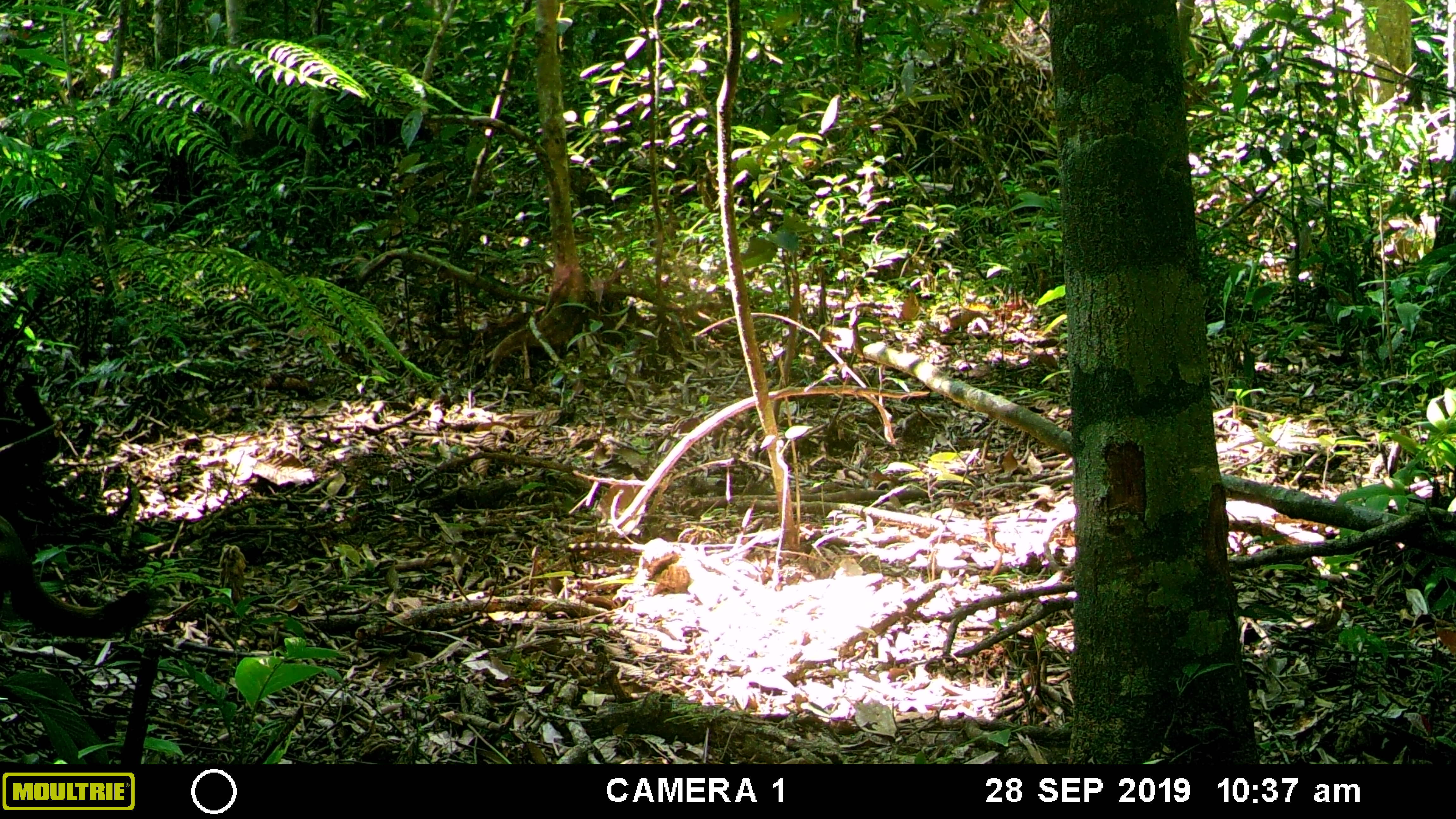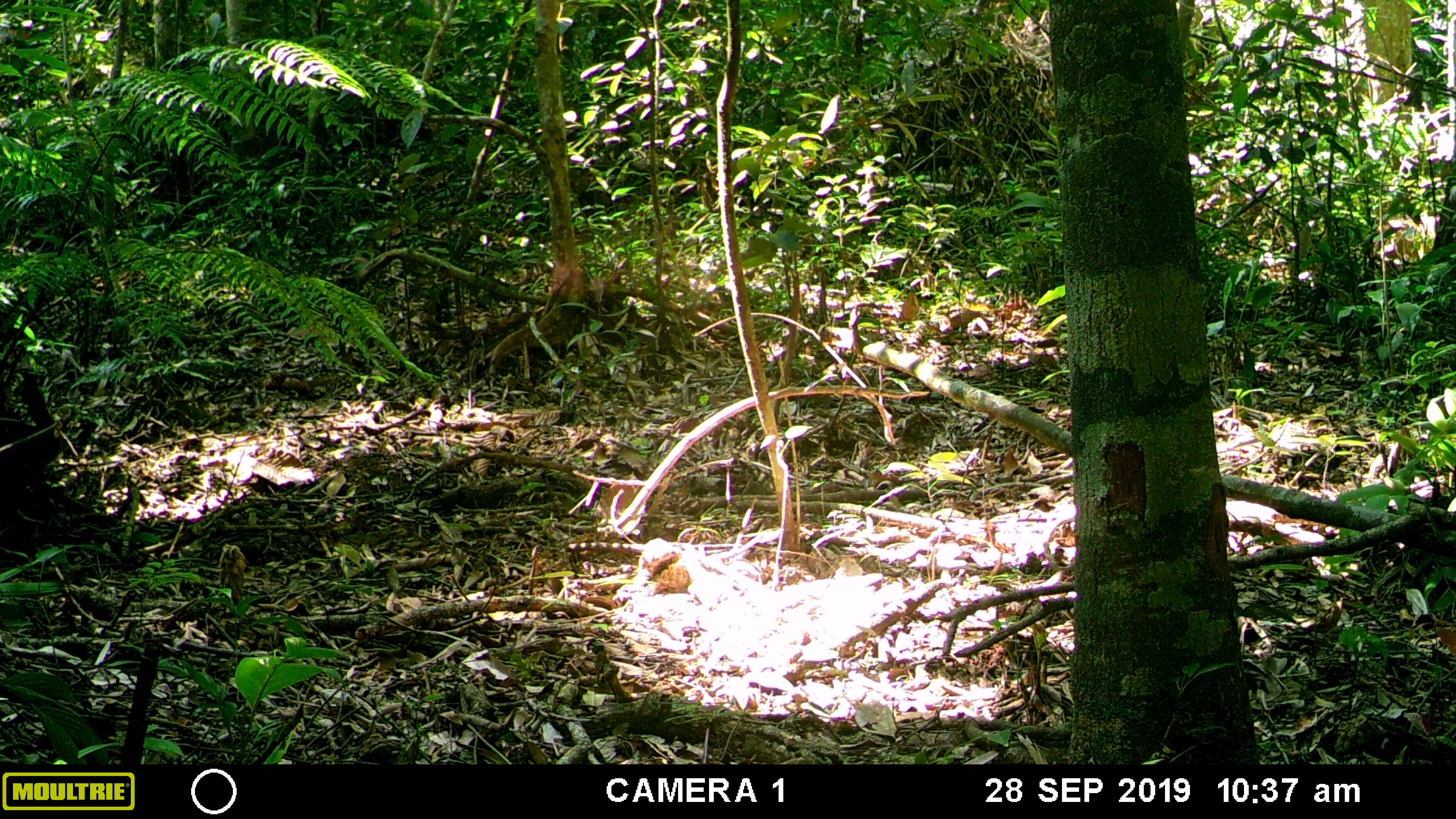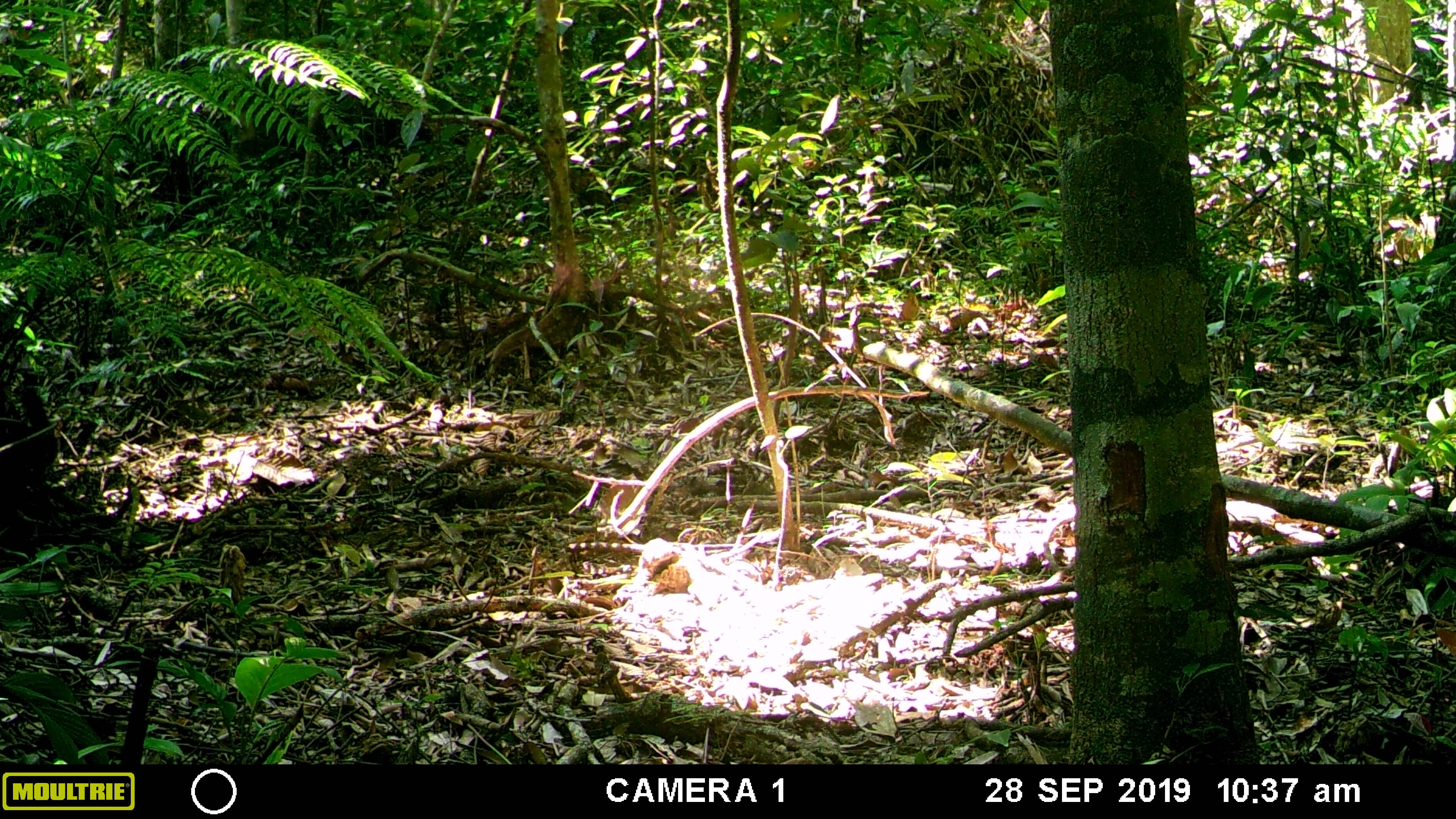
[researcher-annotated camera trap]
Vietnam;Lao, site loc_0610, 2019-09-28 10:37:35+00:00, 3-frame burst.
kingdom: Animalia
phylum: Chordata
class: Mammalia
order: Rodentia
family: Sciuridae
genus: Callosciurus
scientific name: Callosciurus erythraeus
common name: pallas's squirrel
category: pallass squirrel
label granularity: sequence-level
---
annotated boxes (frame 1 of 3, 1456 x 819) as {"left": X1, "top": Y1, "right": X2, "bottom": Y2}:
pallass squirrel: {"left": 0, "top": 515, "right": 150, "bottom": 637}